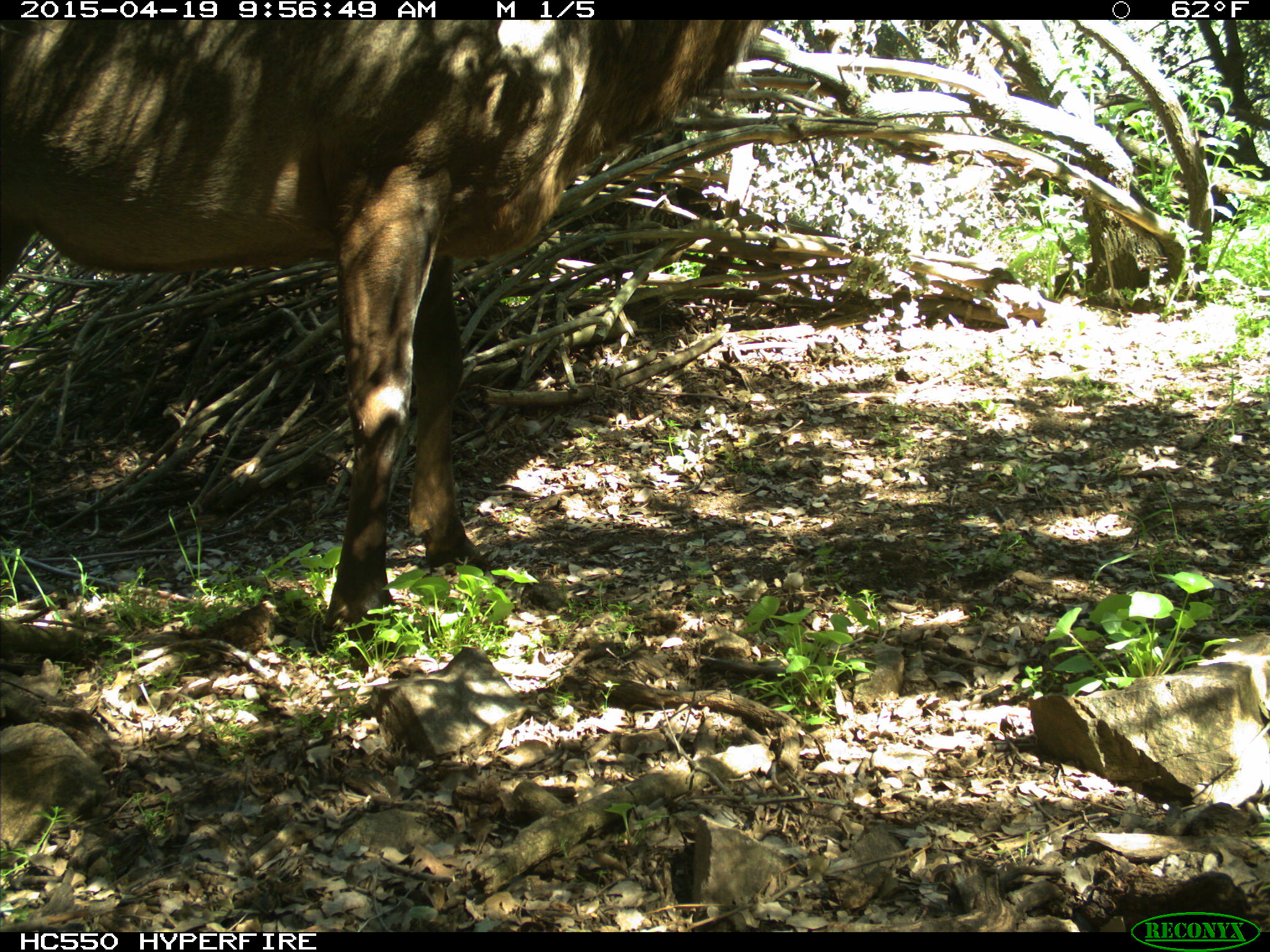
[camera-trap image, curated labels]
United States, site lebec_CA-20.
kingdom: Animalia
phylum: Chordata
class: Mammalia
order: Artiodactyla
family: Cervidae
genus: Cervus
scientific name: Cervus canadensis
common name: elk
Cervus canadensis (elk).